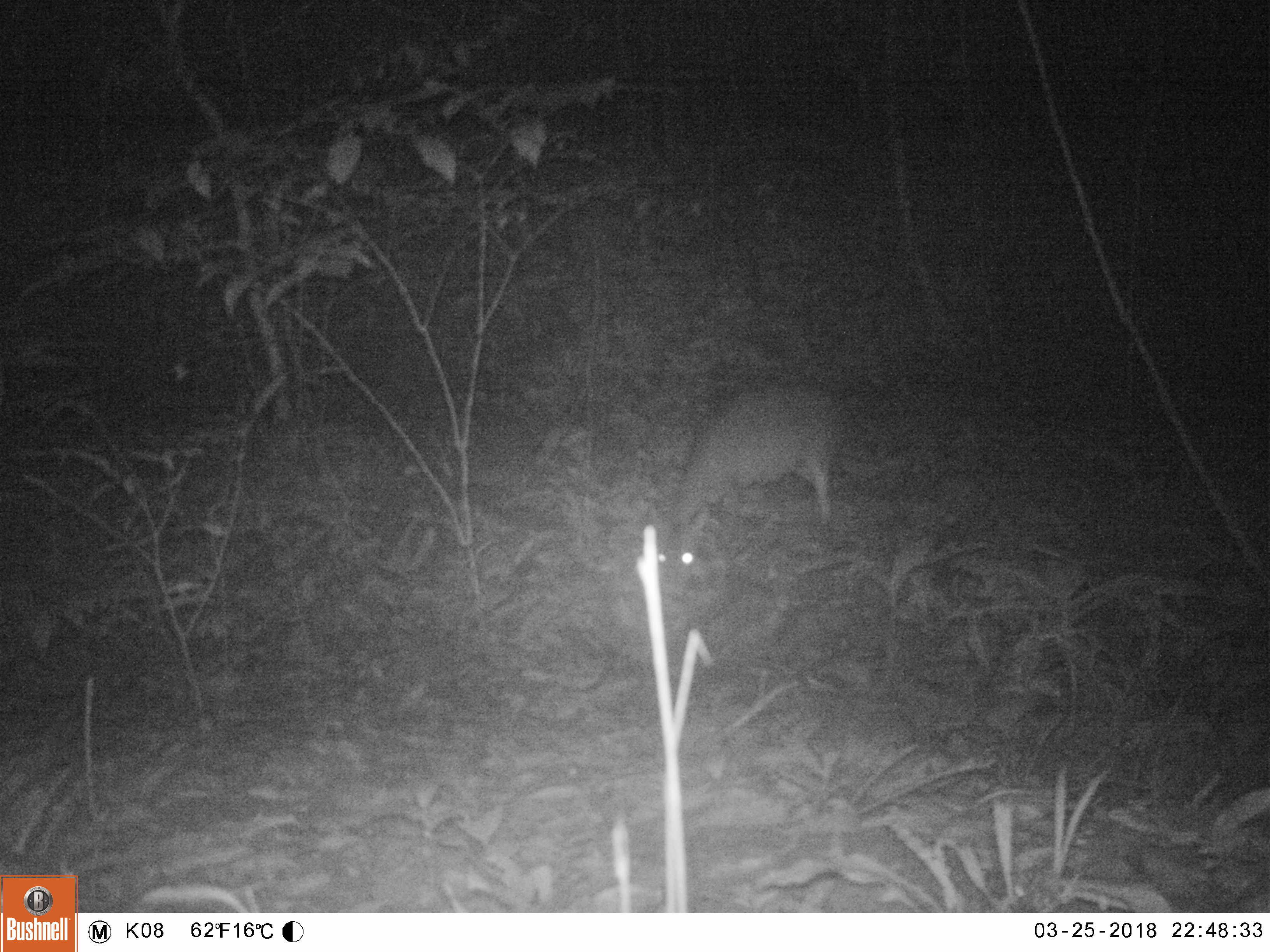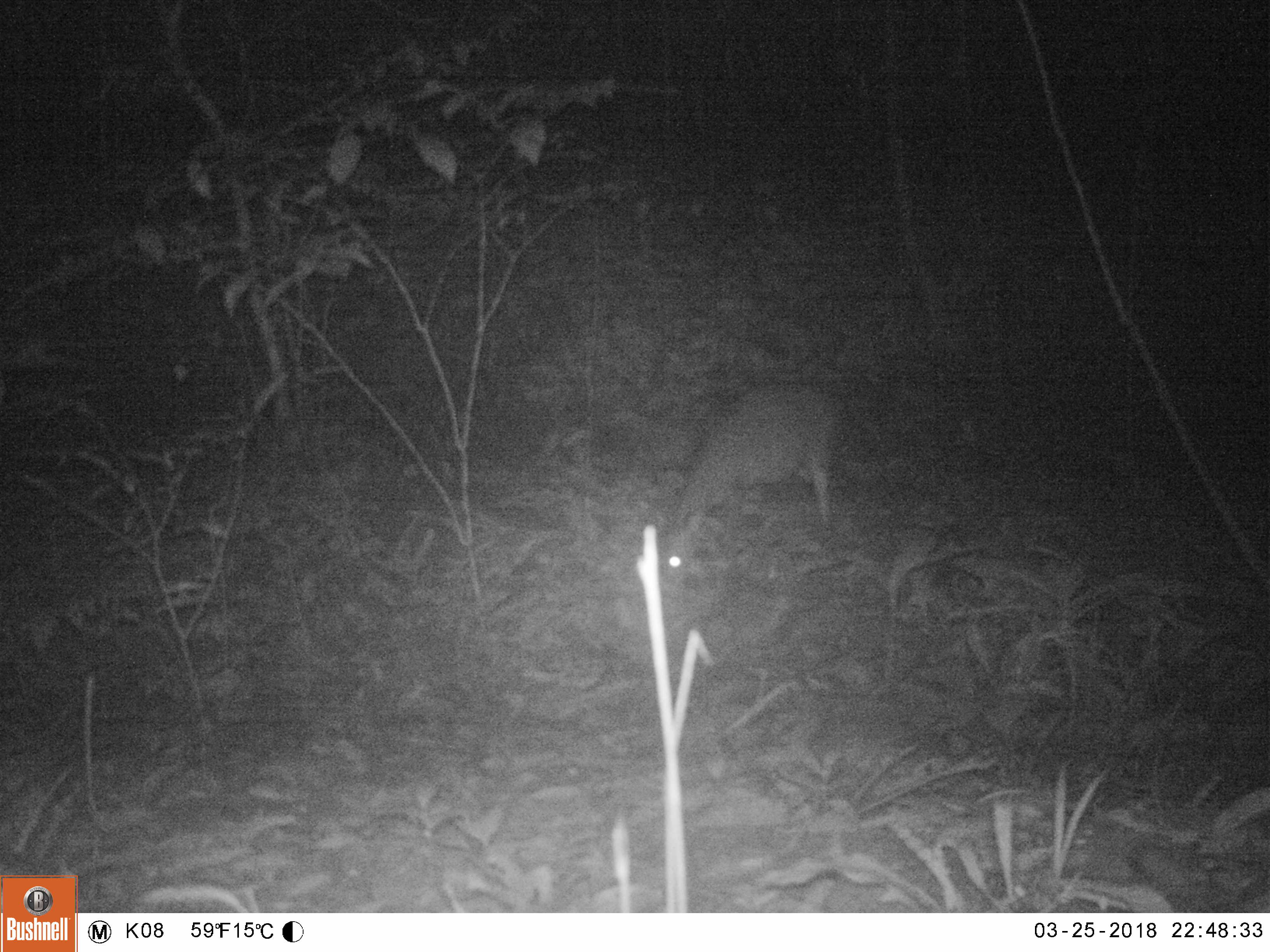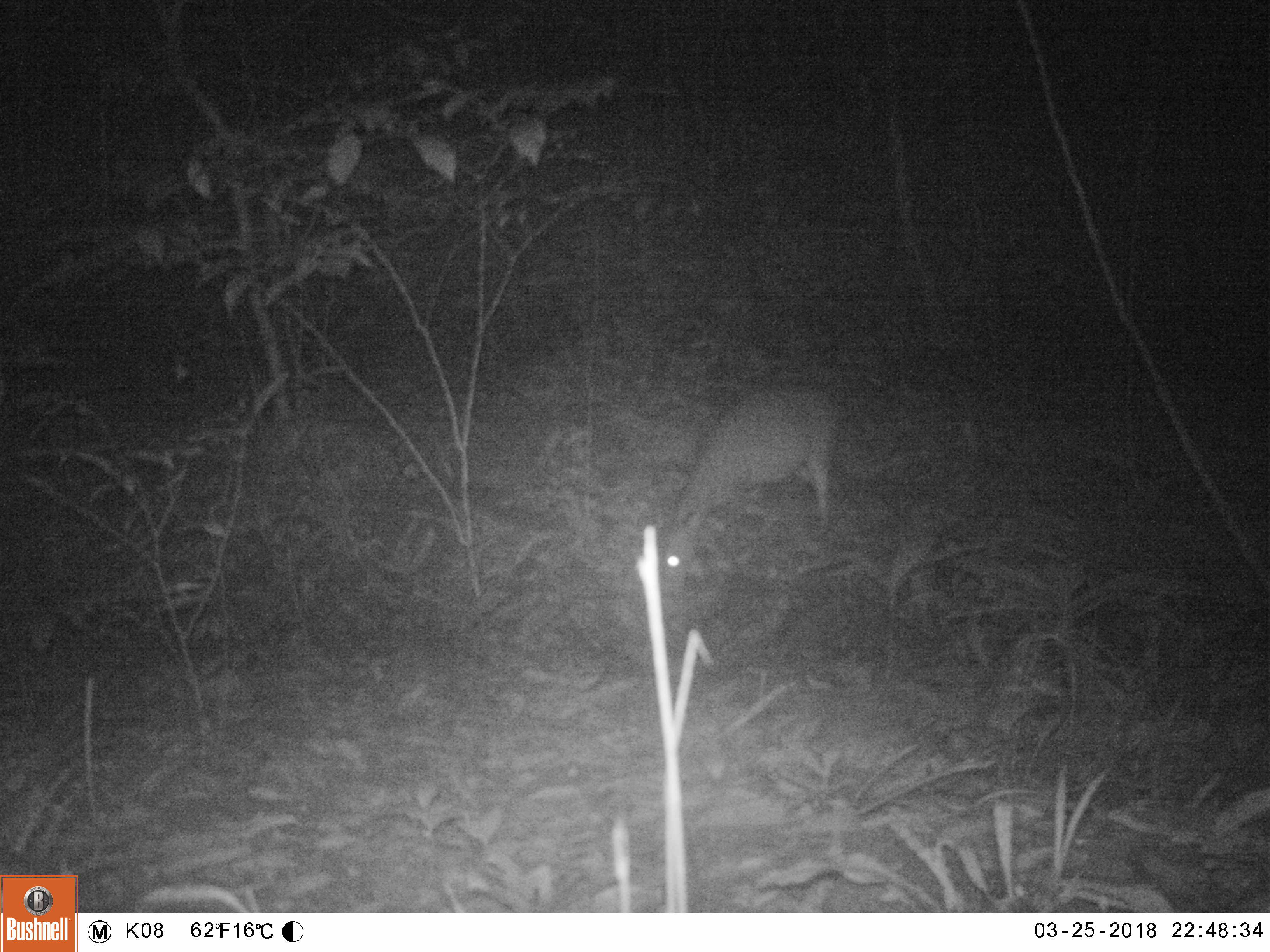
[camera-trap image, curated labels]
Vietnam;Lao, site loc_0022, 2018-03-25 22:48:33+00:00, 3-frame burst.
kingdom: Animalia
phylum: Chordata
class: Mammalia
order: Artiodactyla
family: Cervidae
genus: Muntiacus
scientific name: Muntiacus vuquangensis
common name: large-antlered muntjac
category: large antlered muntjac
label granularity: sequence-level